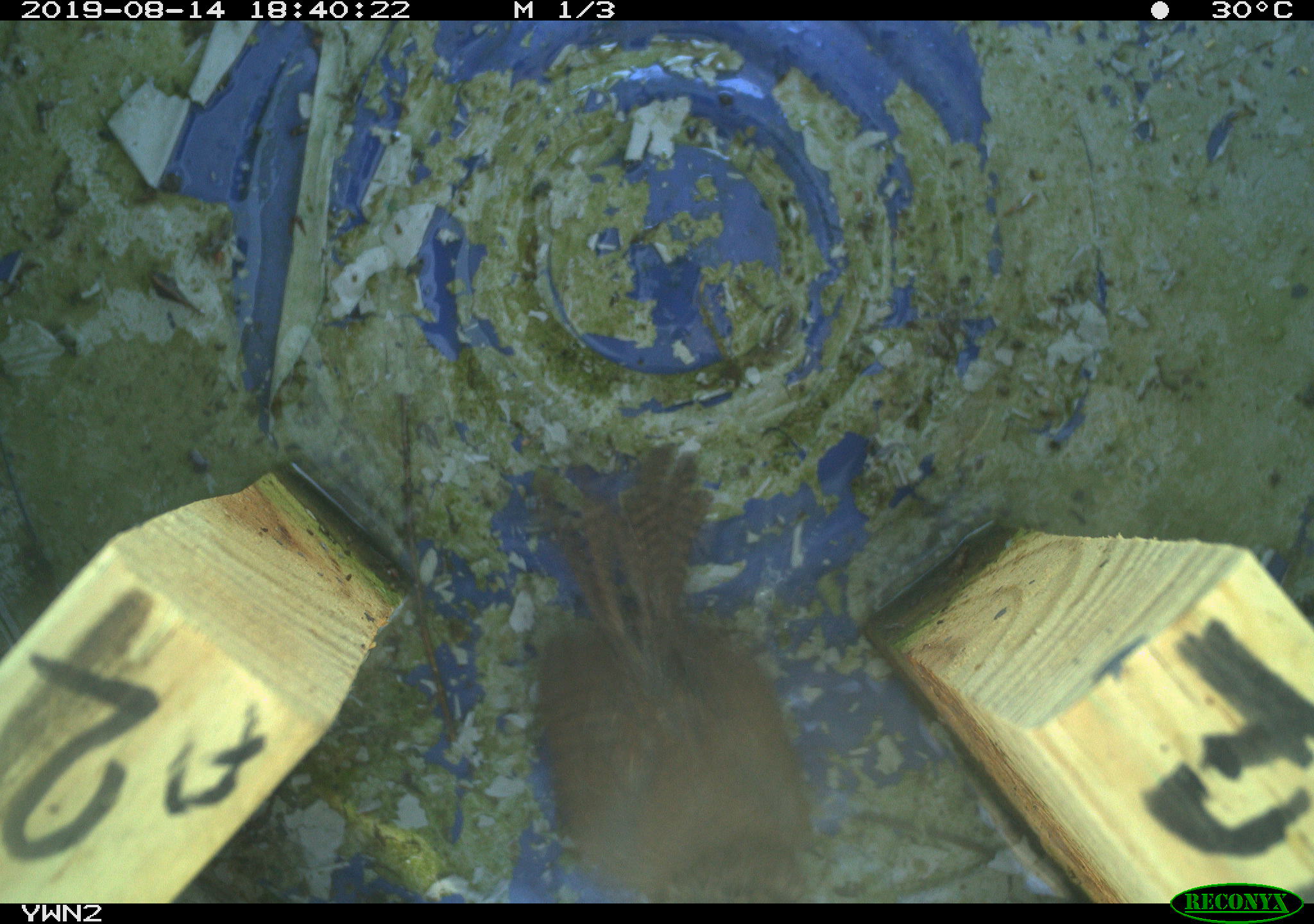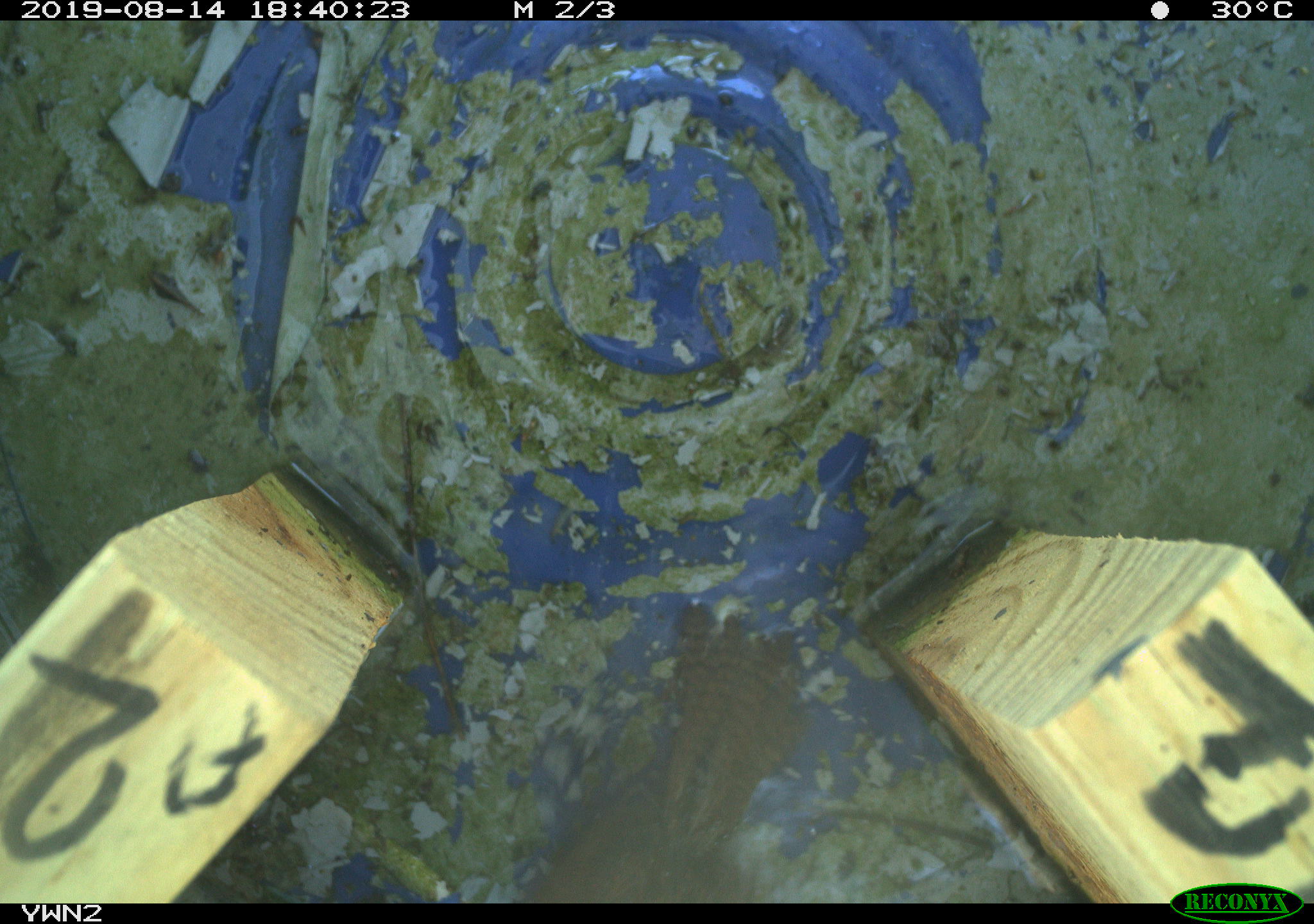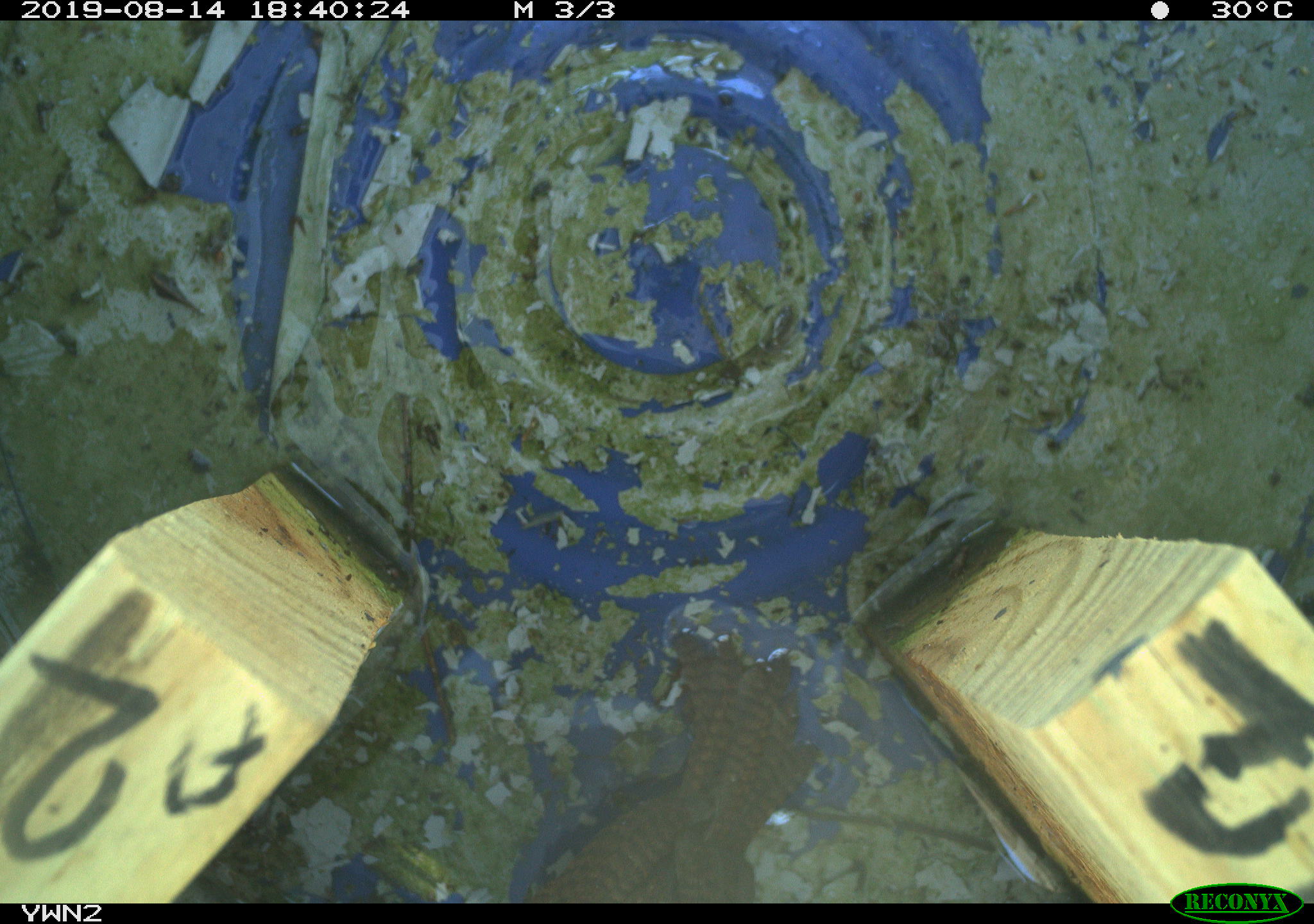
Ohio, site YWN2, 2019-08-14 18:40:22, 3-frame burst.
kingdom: Animalia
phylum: Chordata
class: Aves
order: Passeriformes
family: Troglodytidae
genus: Troglodytes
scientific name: Troglodytes aedon aedon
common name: northern house wren